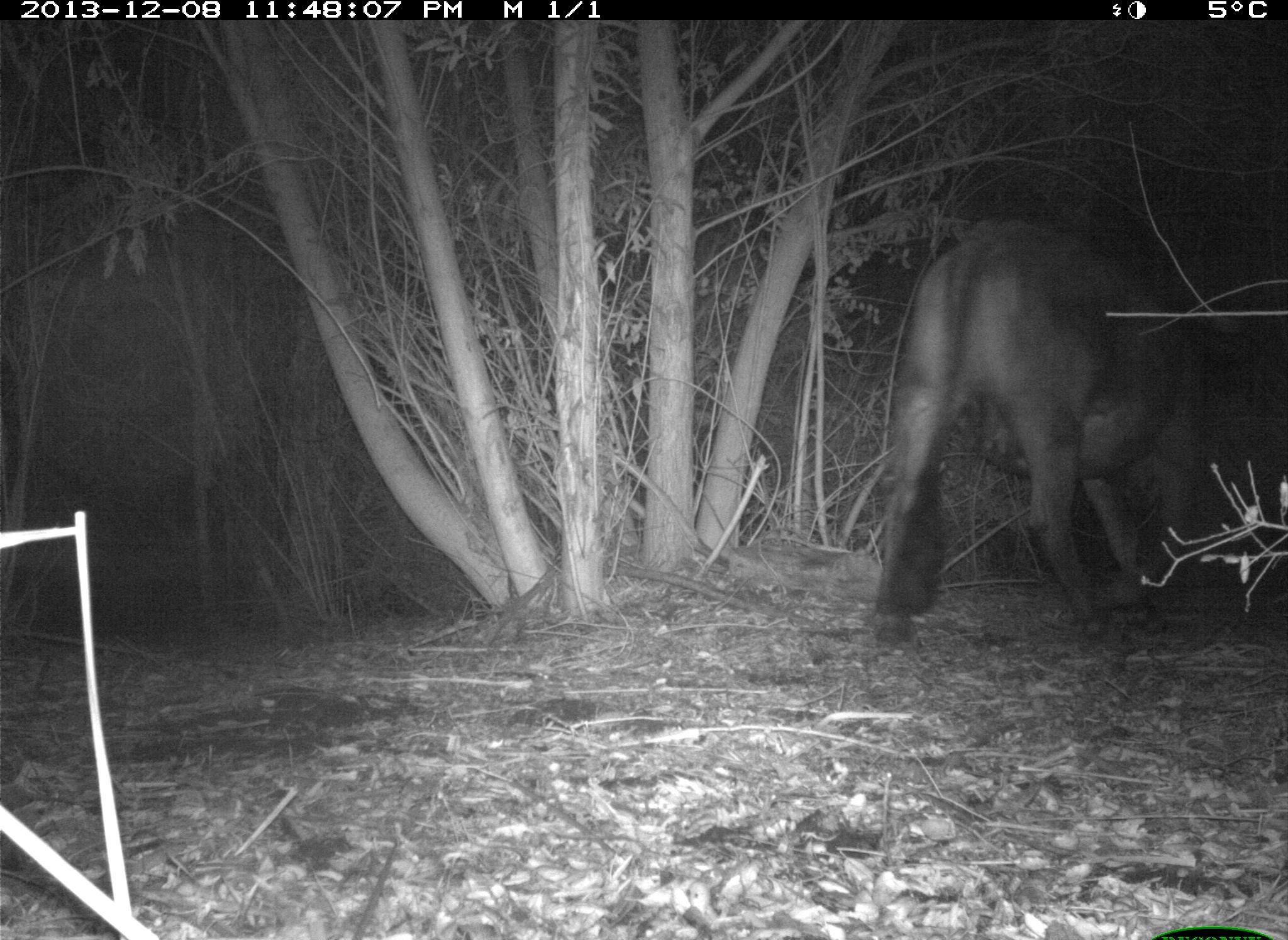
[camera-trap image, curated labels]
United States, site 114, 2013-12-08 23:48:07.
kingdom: Animalia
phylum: Chordata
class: Mammalia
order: Artiodactyla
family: Bovidae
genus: Bos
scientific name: Bos taurus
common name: cow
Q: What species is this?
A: Cow (Bos taurus).